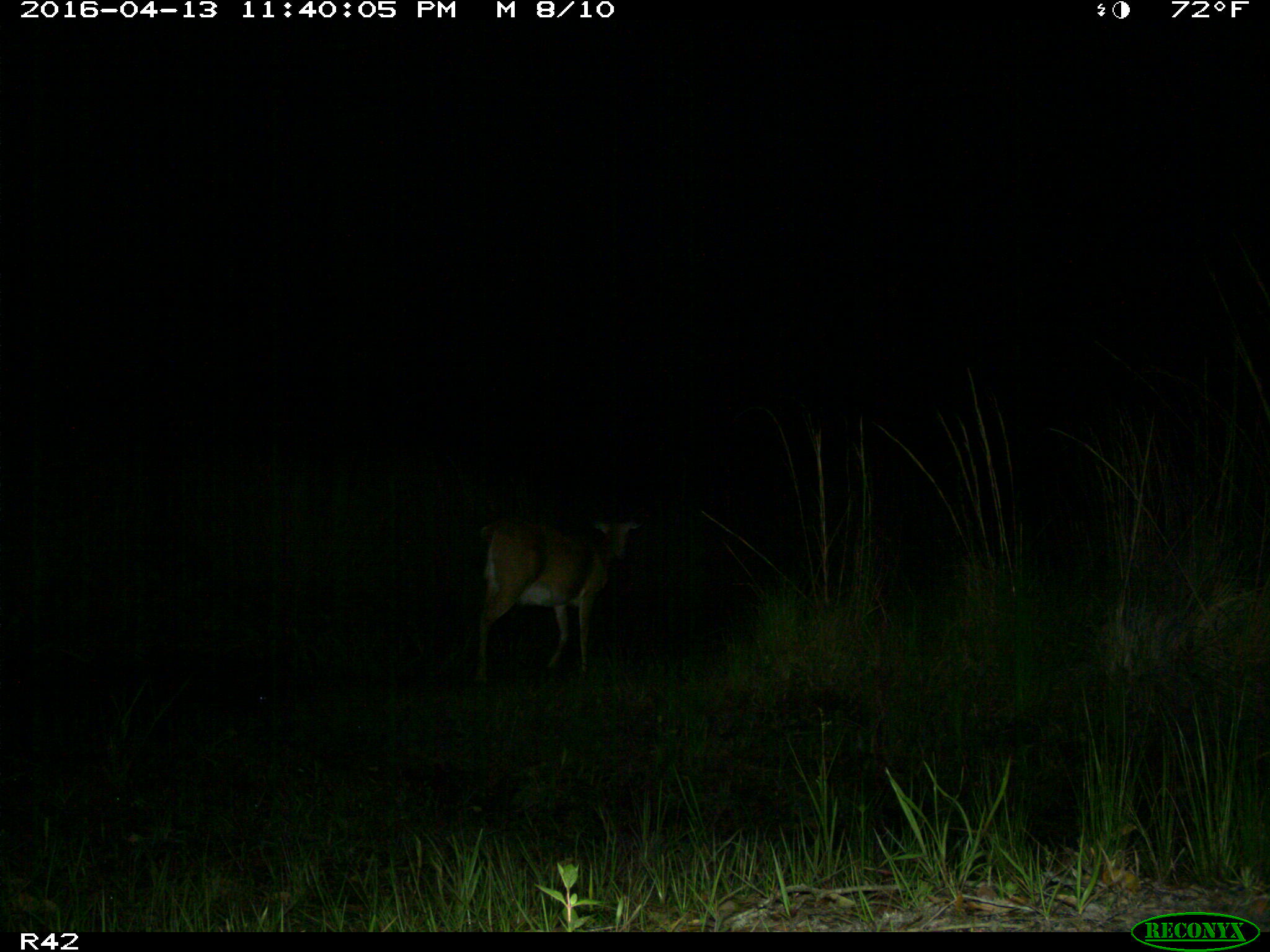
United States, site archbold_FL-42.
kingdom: Animalia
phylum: Chordata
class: Mammalia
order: Artiodactyla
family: Cervidae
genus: Odocoileus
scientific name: Odocoileus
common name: deer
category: unidentified deer